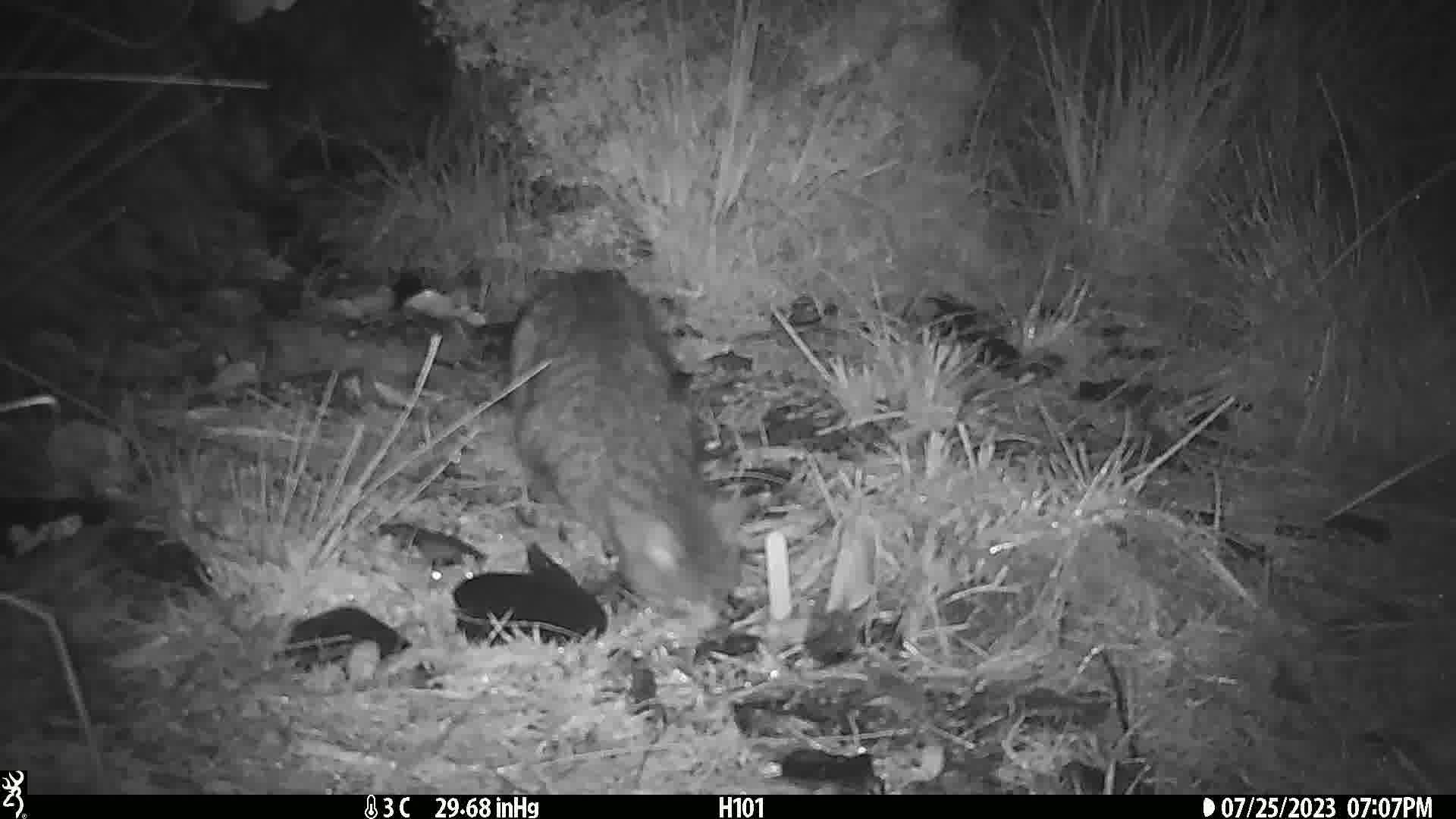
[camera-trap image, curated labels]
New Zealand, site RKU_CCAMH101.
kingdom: Animalia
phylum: Chordata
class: Mammalia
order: Carnivora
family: Felidae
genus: Felis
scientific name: Felis catus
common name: domestic cat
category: cat